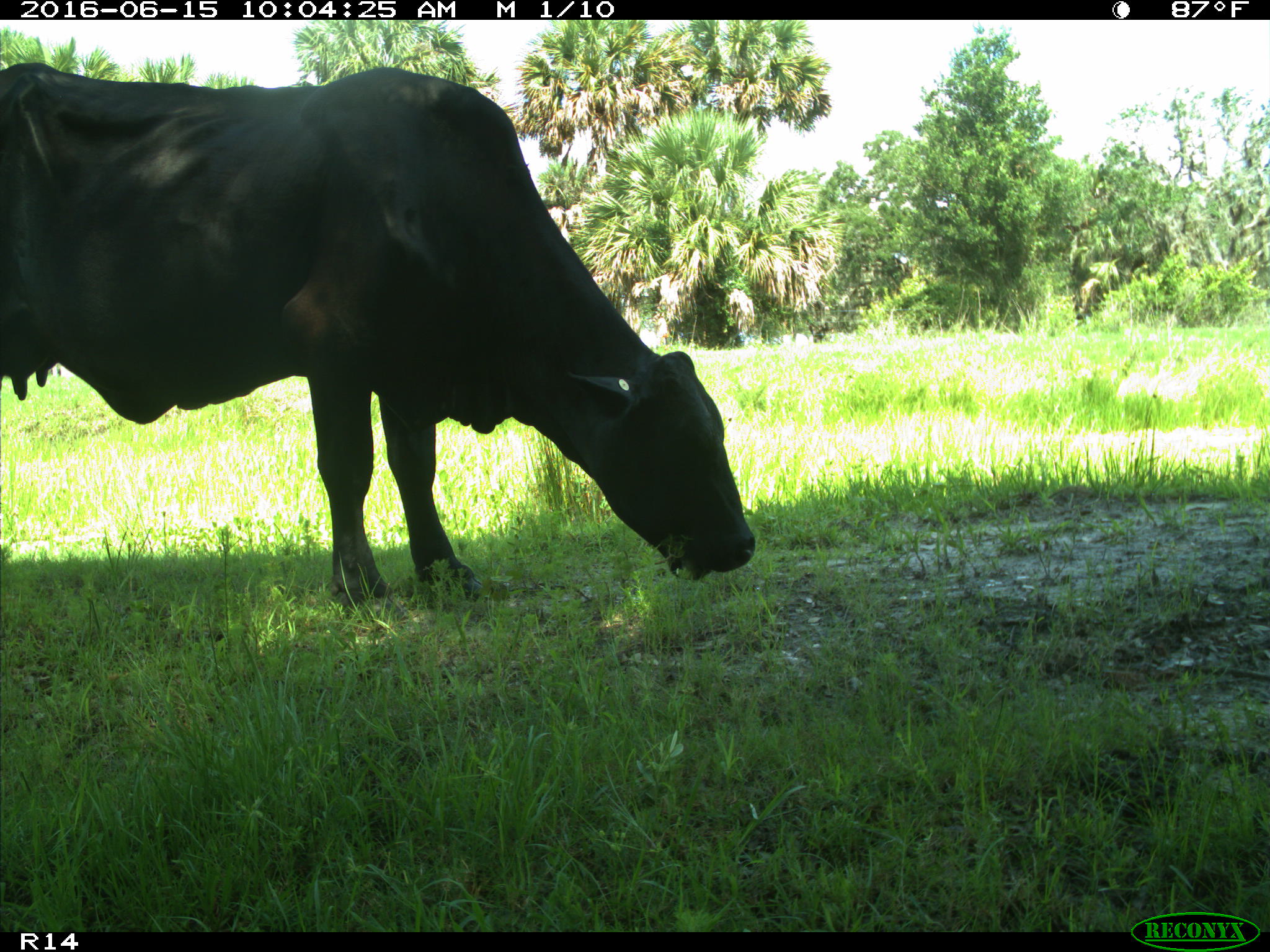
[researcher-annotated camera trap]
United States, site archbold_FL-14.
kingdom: Animalia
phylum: Chordata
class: Mammalia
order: Artiodactyla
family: Bovidae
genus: Bos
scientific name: Bos taurus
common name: domestic cow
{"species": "Bos taurus (domestic cow)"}